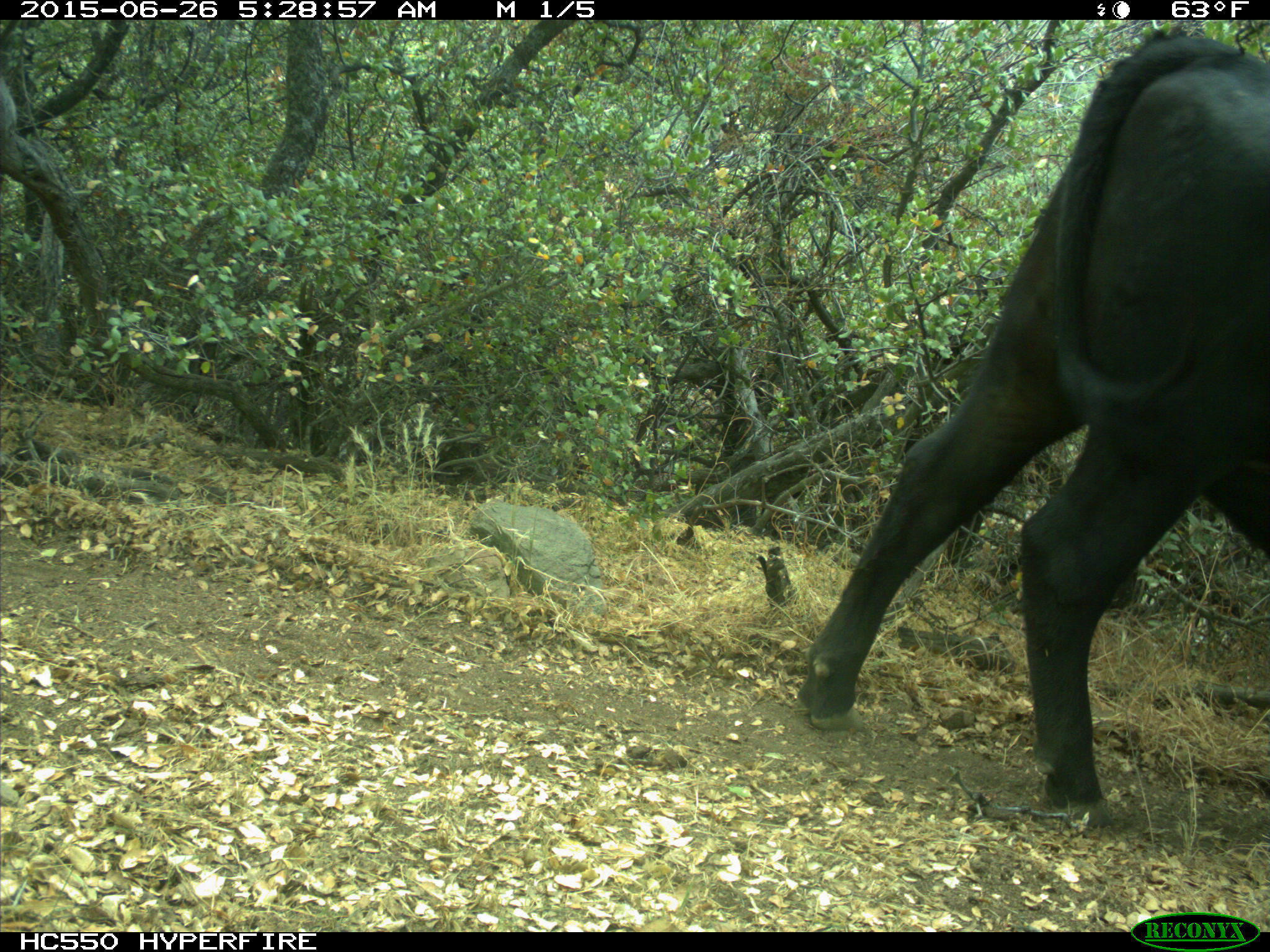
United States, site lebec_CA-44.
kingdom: Animalia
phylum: Chordata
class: Mammalia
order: Artiodactyla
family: Bovidae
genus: Bos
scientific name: Bos taurus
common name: domestic cow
Bos taurus (domestic cow).